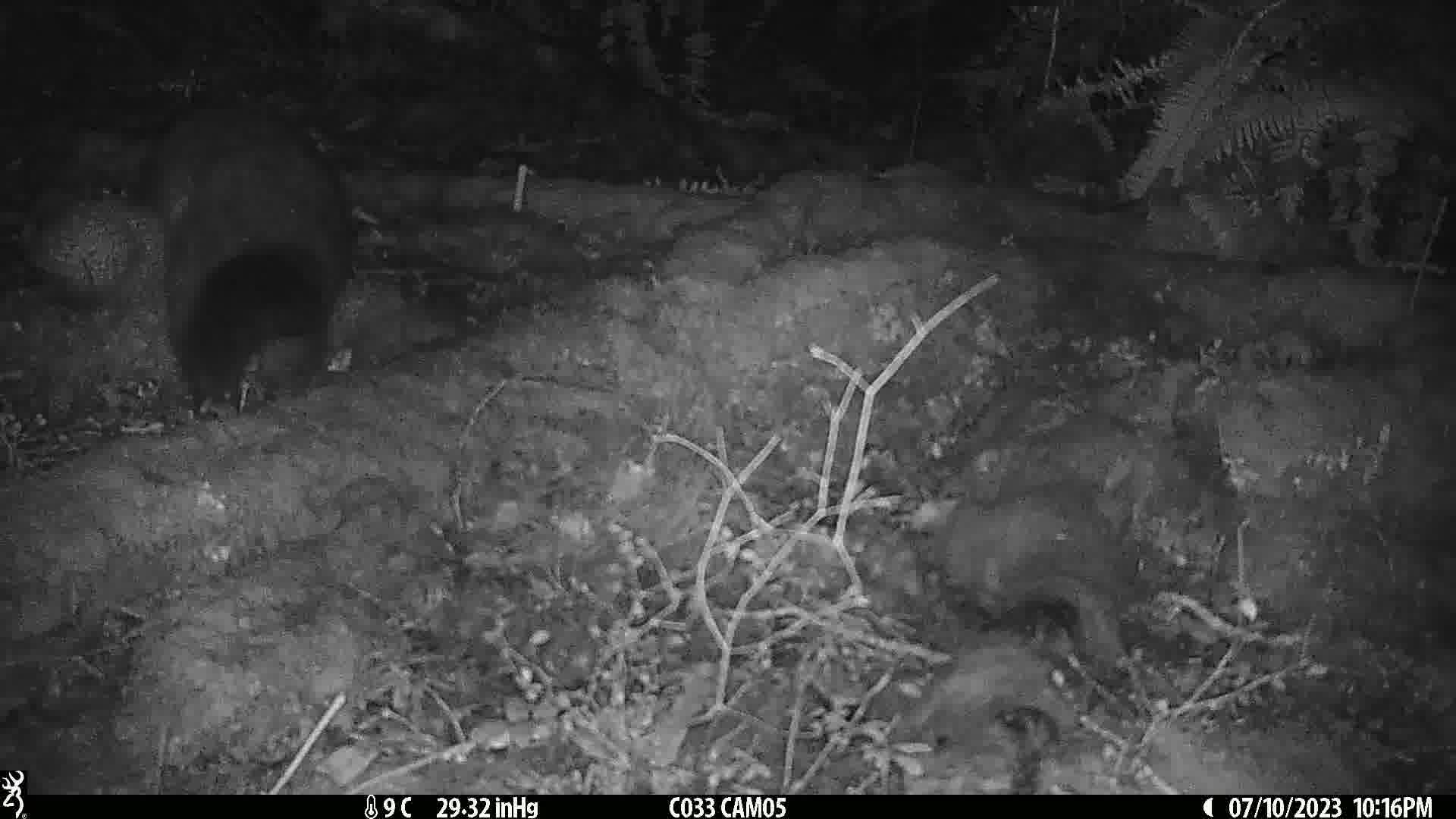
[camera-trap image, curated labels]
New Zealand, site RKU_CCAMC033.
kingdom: Animalia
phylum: Chordata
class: Mammalia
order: Diprotodontia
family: Phalangeridae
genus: Trichosurus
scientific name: Trichosurus vulpecula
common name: common brushtail possum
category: possum